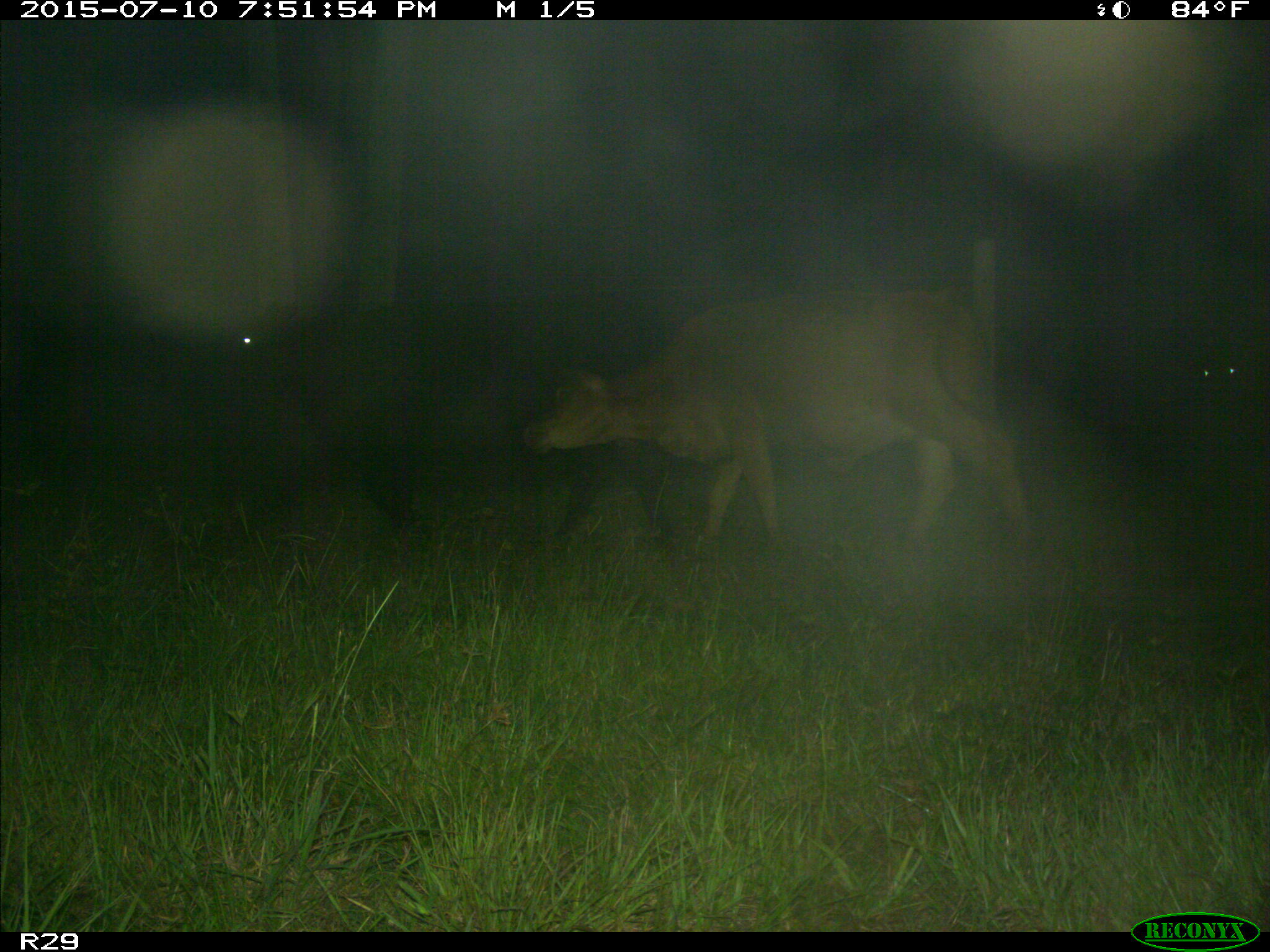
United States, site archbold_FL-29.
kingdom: Animalia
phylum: Chordata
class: Mammalia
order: Artiodactyla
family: Bovidae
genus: Bos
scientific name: Bos taurus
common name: domestic cow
Bos taurus (domestic cow).